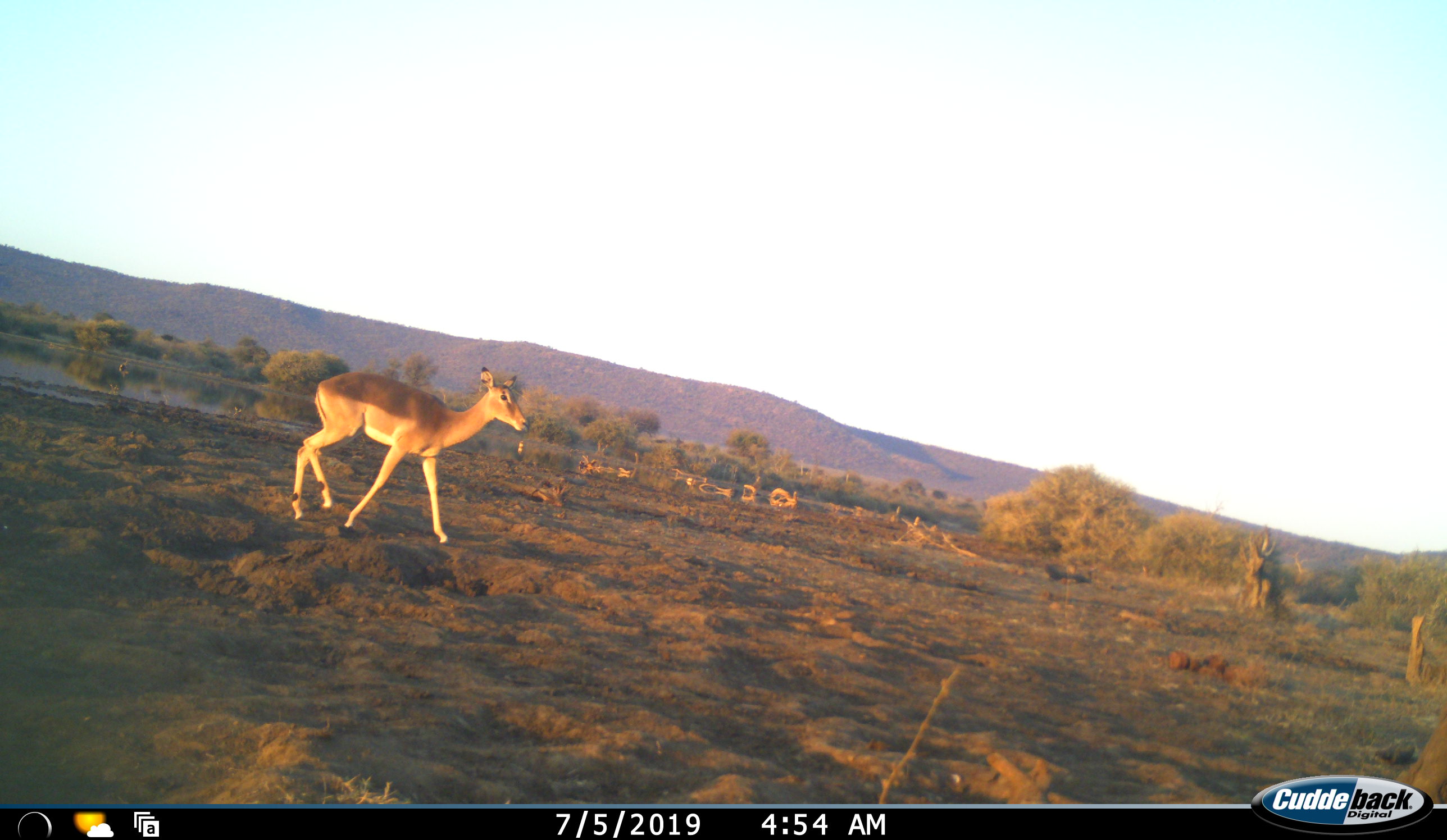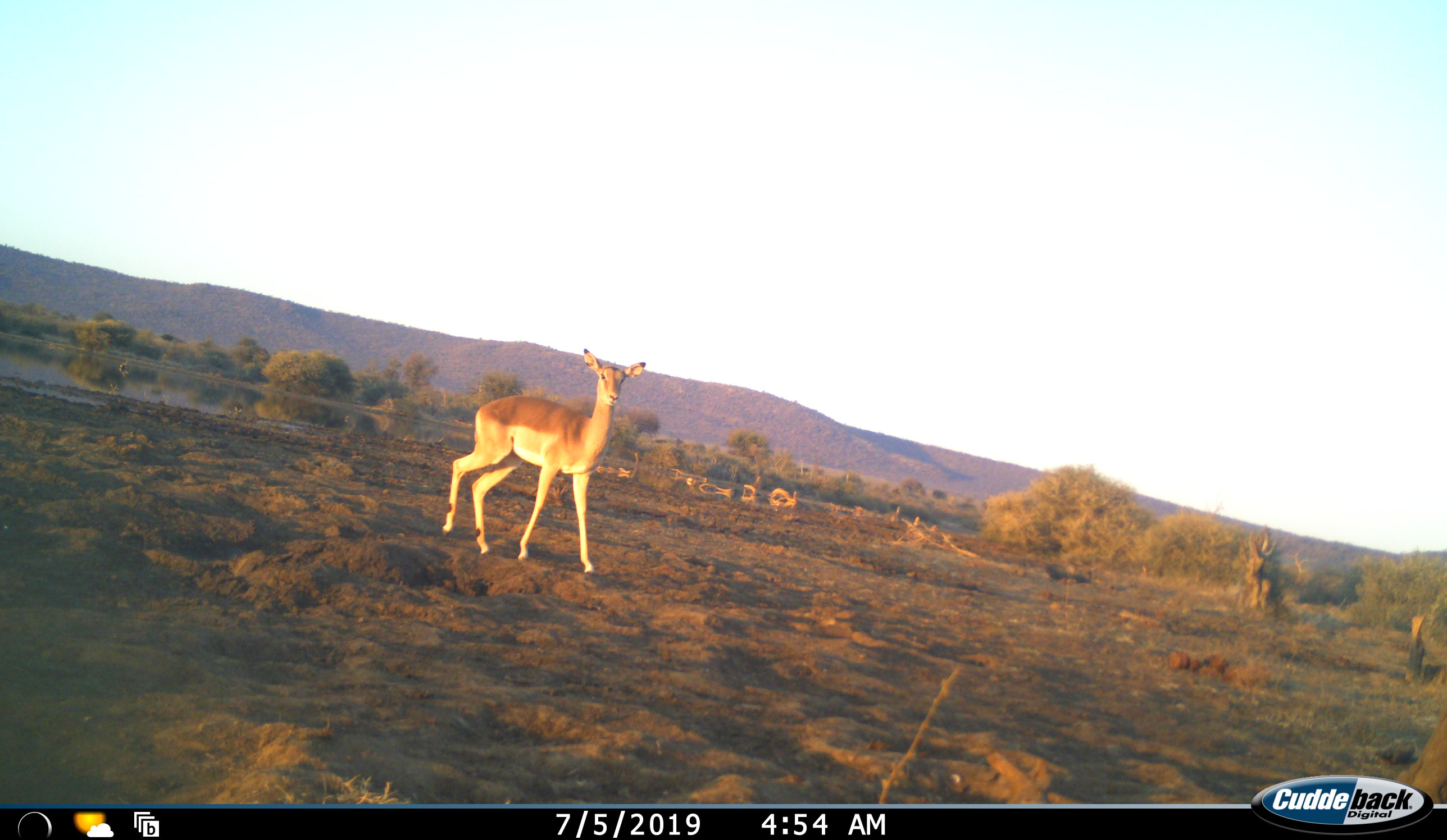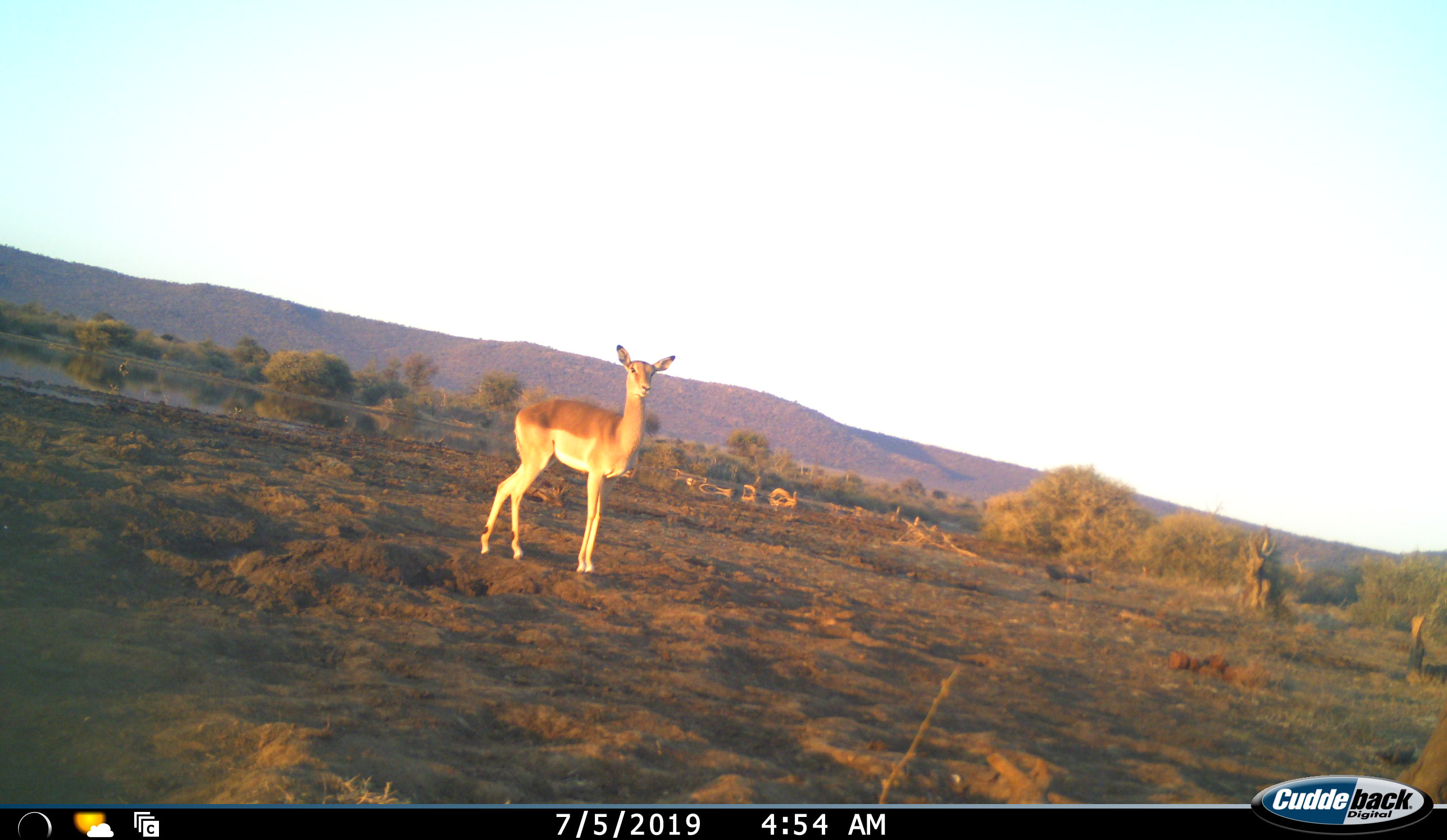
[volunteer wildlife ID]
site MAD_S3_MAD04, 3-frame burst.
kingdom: Animalia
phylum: Chordata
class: Mammalia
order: Artiodactyla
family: Bovidae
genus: Aepyceros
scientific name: Aepyceros melampus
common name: impala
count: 1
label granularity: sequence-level